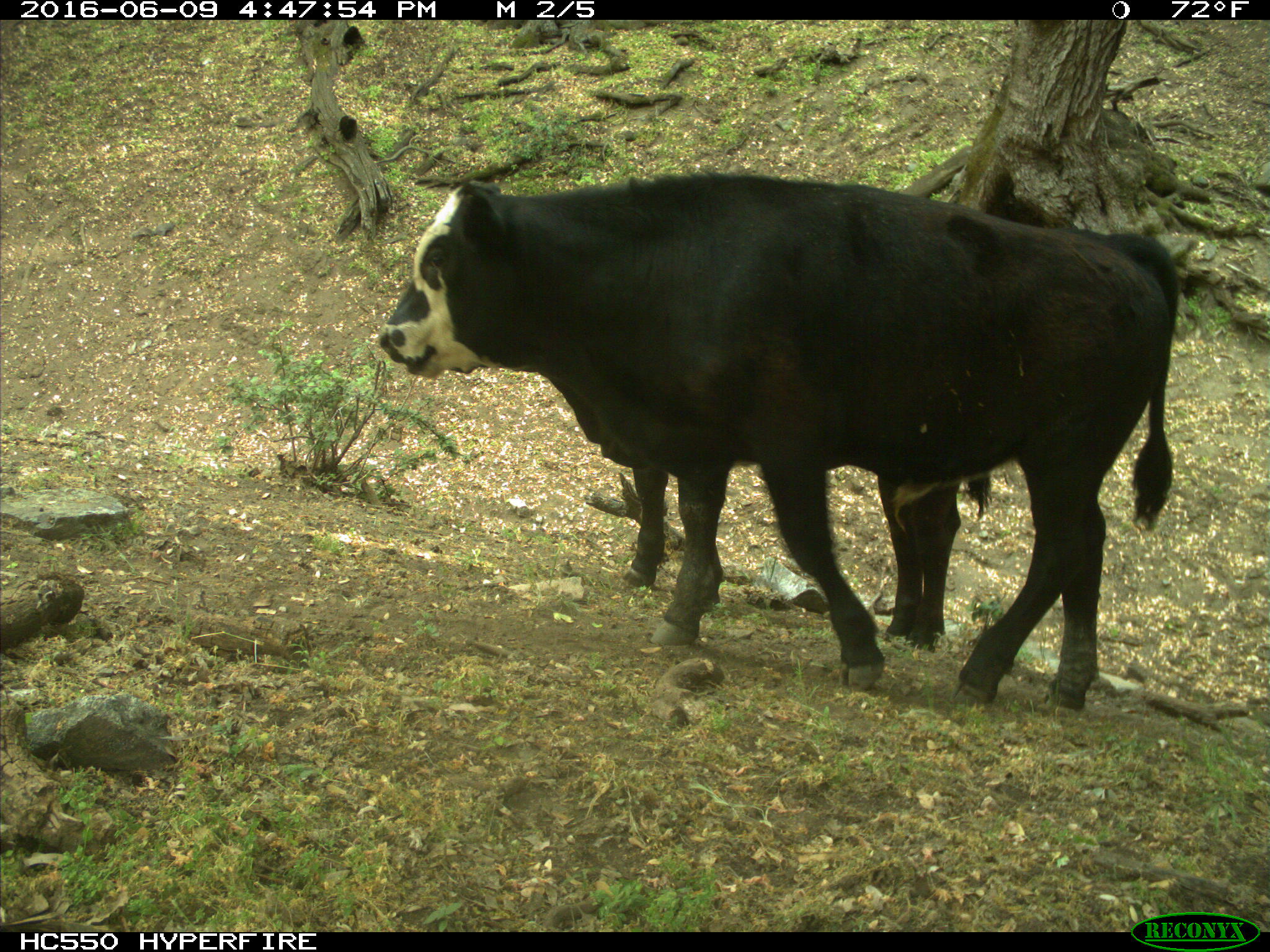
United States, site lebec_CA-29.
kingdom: Animalia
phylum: Chordata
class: Mammalia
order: Artiodactyla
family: Bovidae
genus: Bos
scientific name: Bos taurus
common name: domestic cow